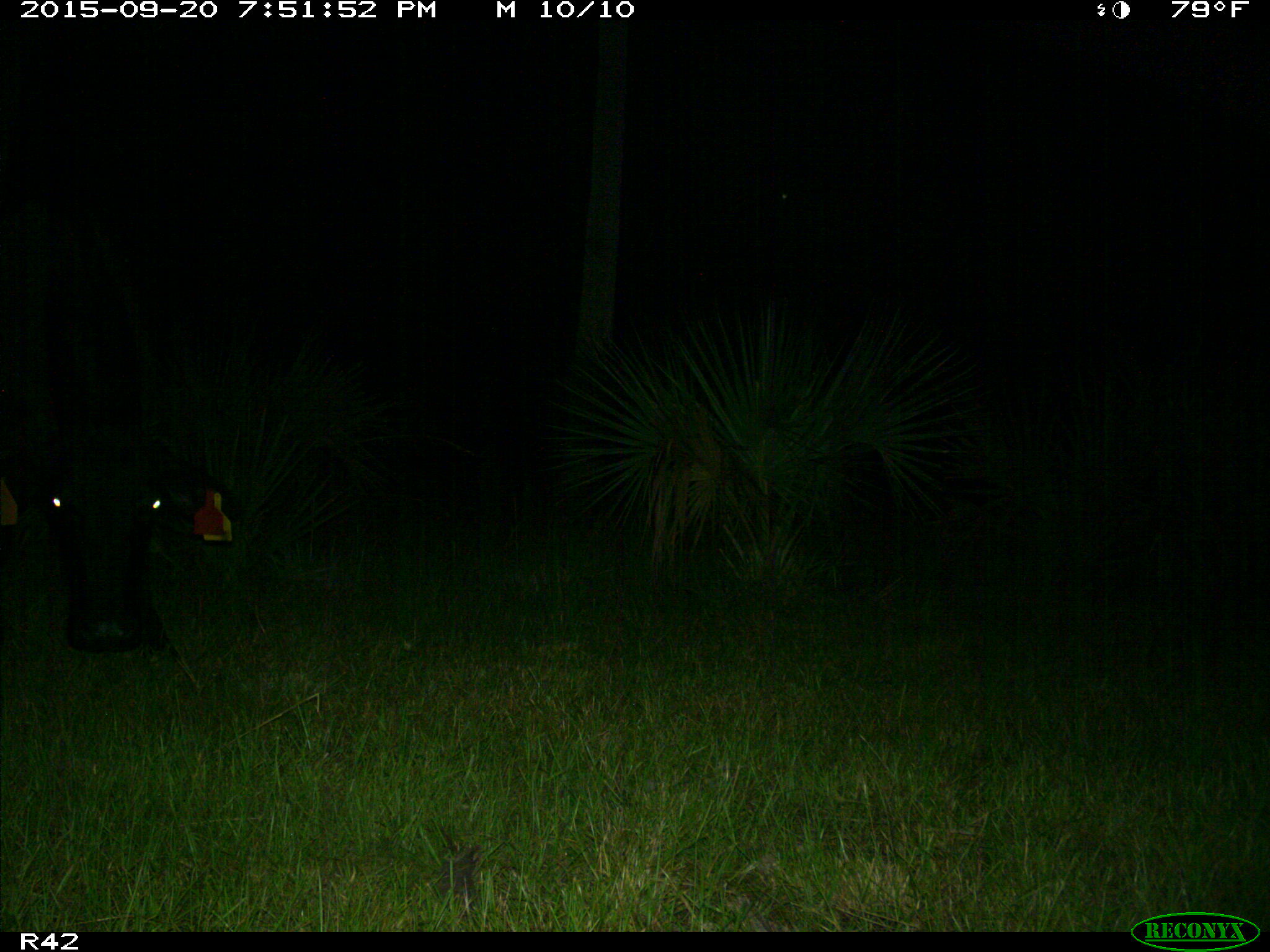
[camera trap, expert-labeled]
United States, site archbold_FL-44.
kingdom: Animalia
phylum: Chordata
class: Mammalia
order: Artiodactyla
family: Bovidae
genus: Bos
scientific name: Bos taurus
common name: domestic cow